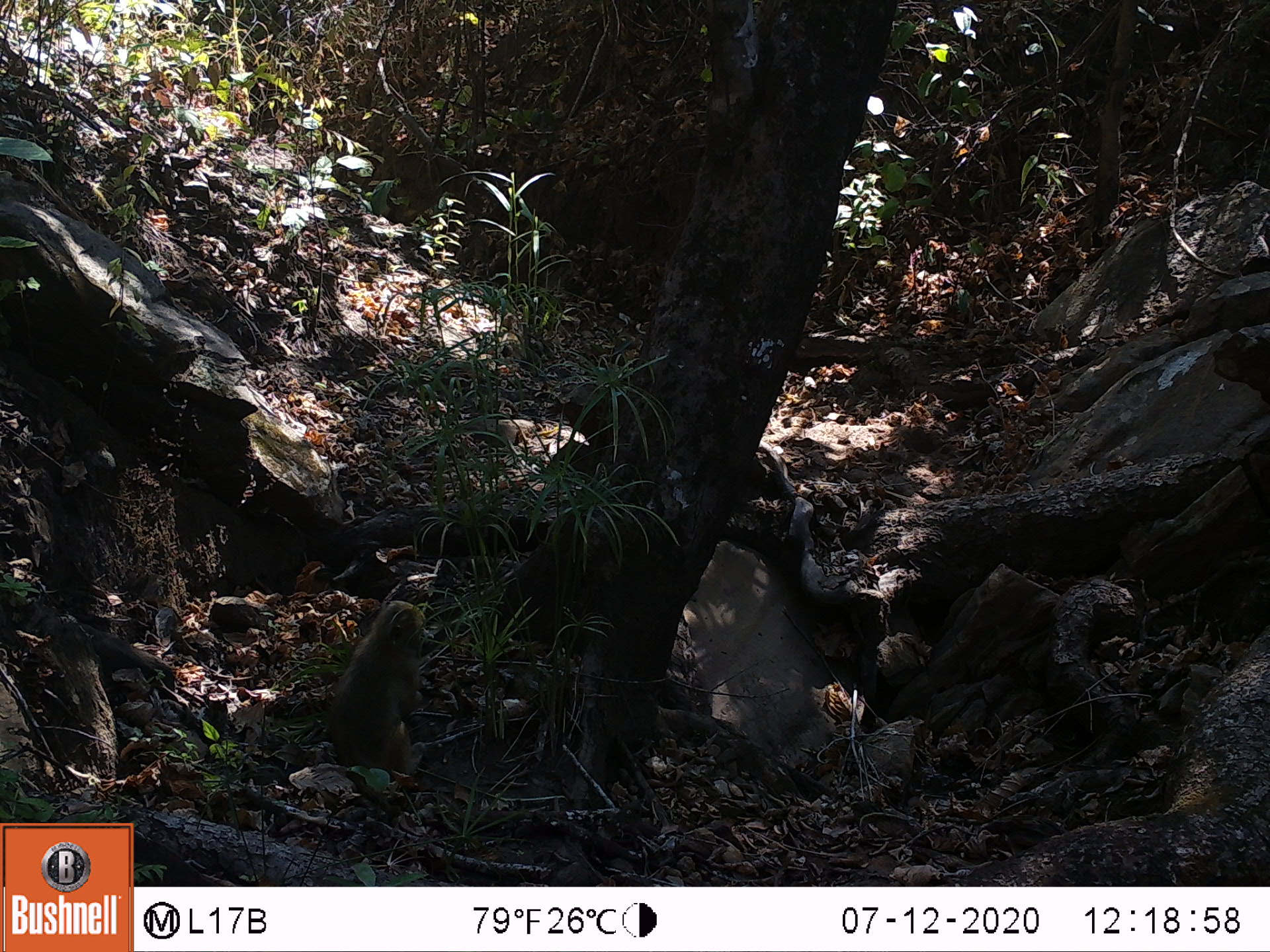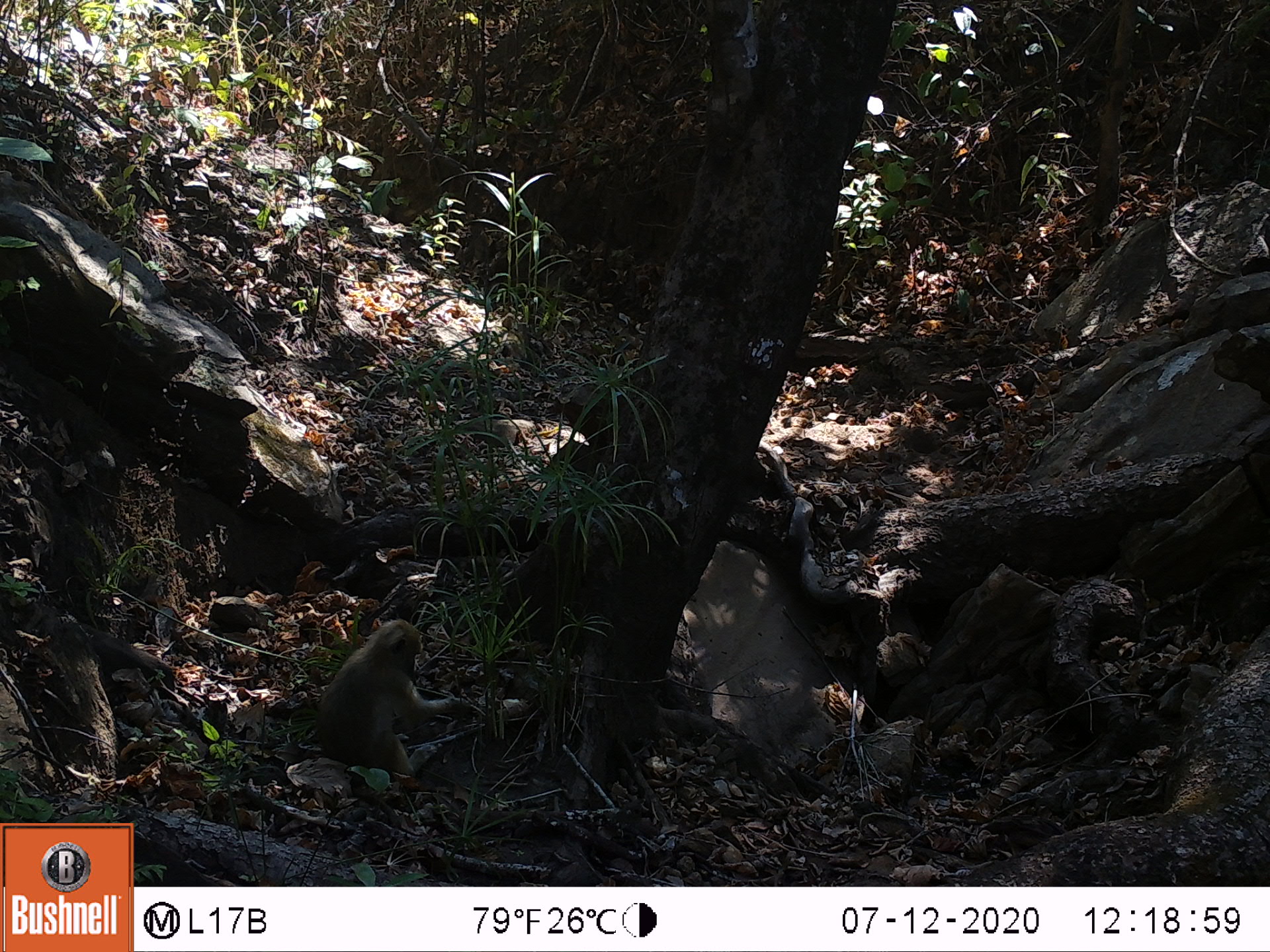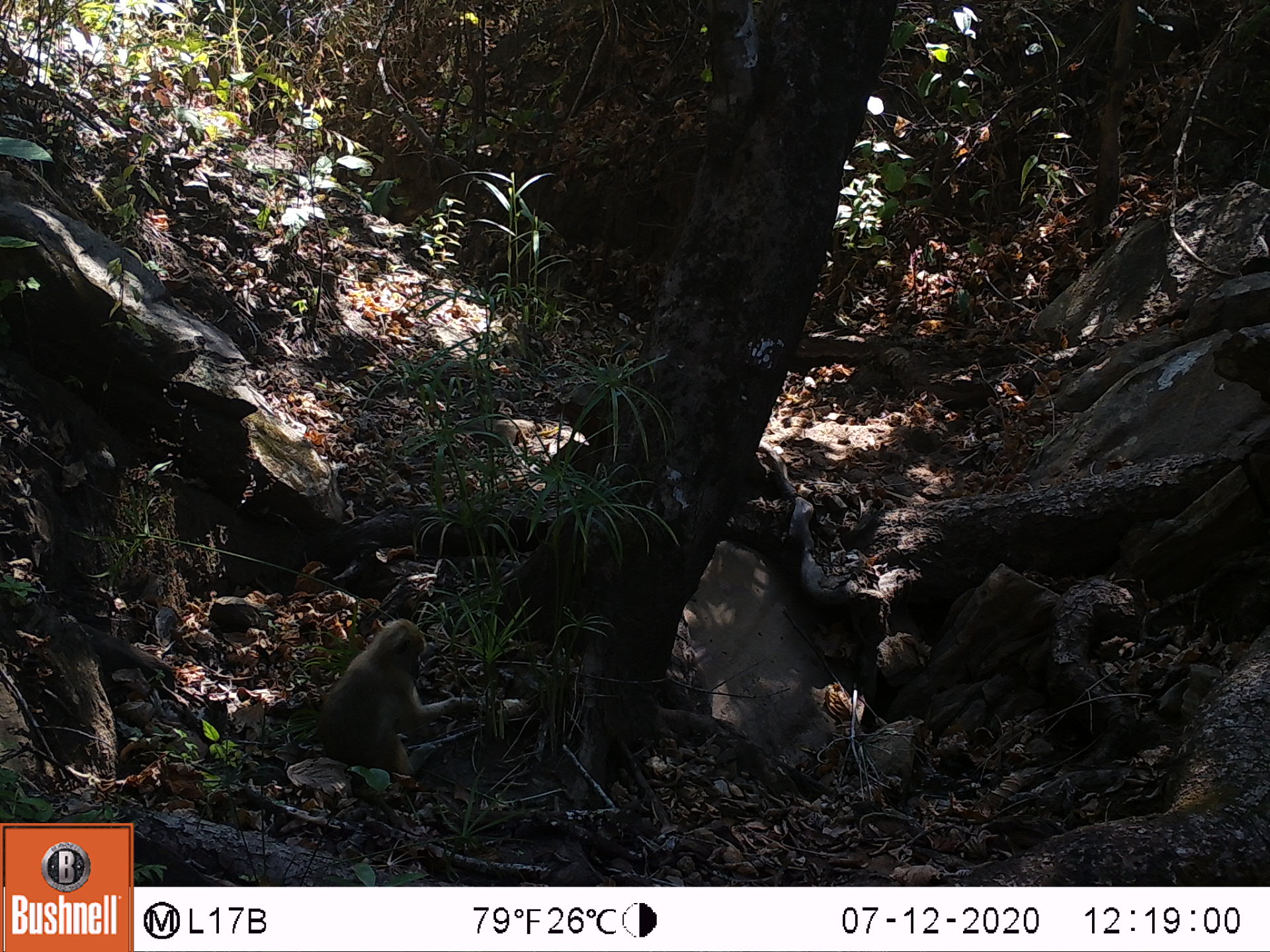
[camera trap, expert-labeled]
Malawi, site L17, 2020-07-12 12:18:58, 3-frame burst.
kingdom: Animalia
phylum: Chordata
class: Mammalia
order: Primates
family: Cercopithecidae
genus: Papio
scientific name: Papio cynocephalus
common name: yellow baboon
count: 1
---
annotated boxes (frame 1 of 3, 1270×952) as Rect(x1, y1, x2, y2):
yellow baboon: Rect(312, 590, 440, 799)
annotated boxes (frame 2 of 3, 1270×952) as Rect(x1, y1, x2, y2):
yellow baboon: Rect(292, 622, 480, 786)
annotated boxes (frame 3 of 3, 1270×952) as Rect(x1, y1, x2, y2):
yellow baboon: Rect(310, 619, 513, 774)